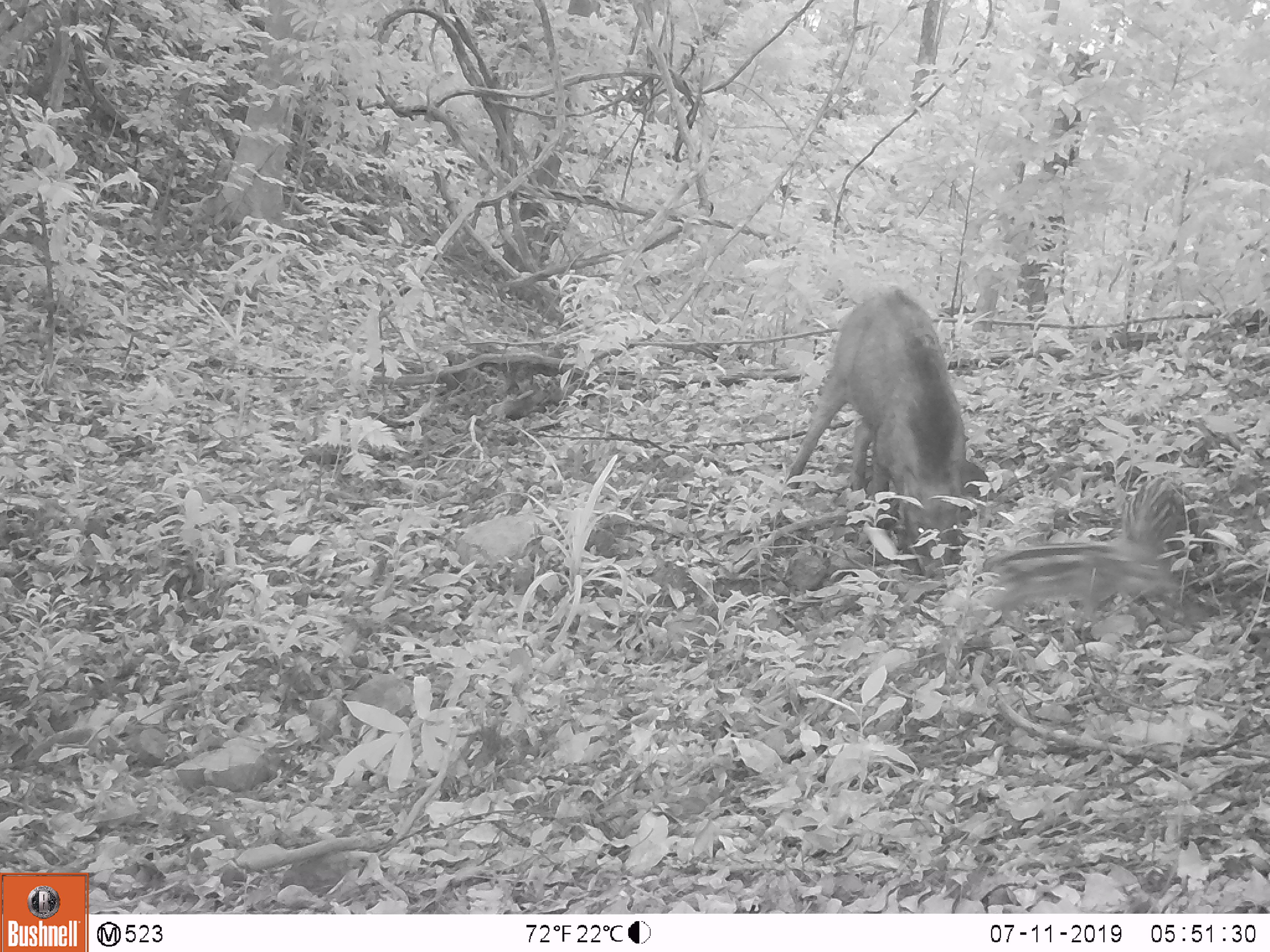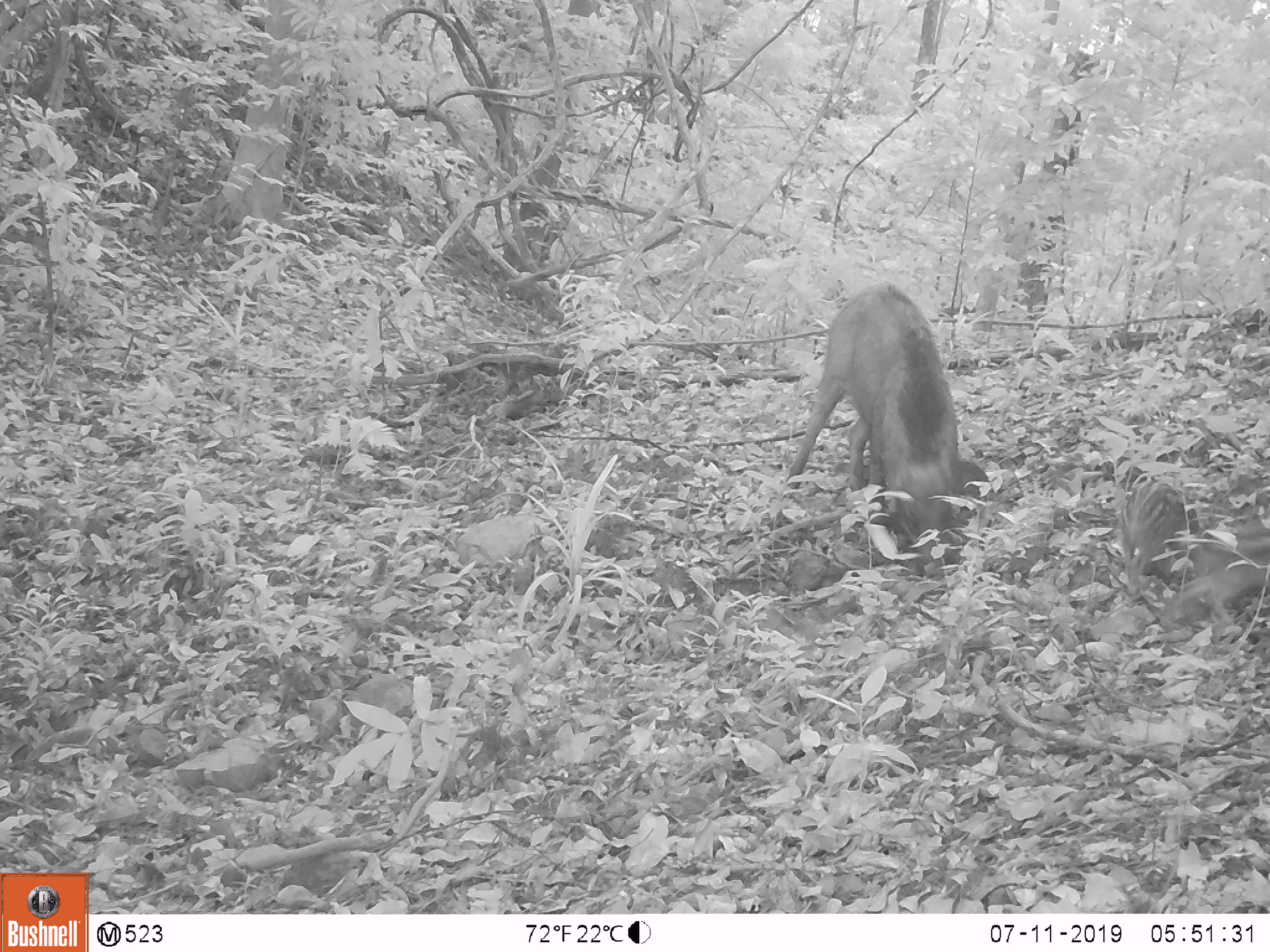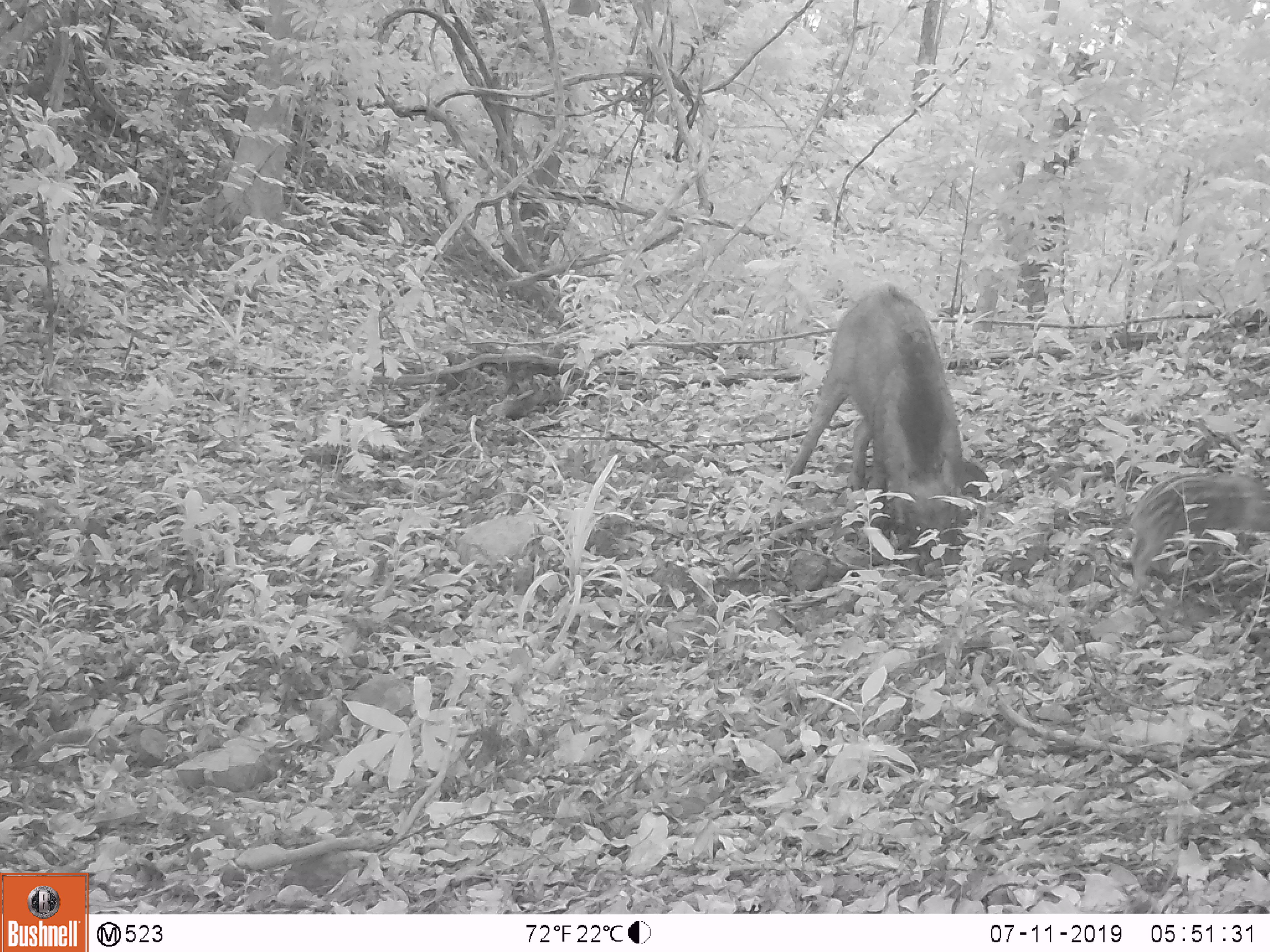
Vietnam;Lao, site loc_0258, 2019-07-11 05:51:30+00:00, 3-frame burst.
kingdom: Animalia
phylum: Chordata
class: Mammalia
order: Artiodactyla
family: Suidae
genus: Sus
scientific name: Sus scrofa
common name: eurasian wild pig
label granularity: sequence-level